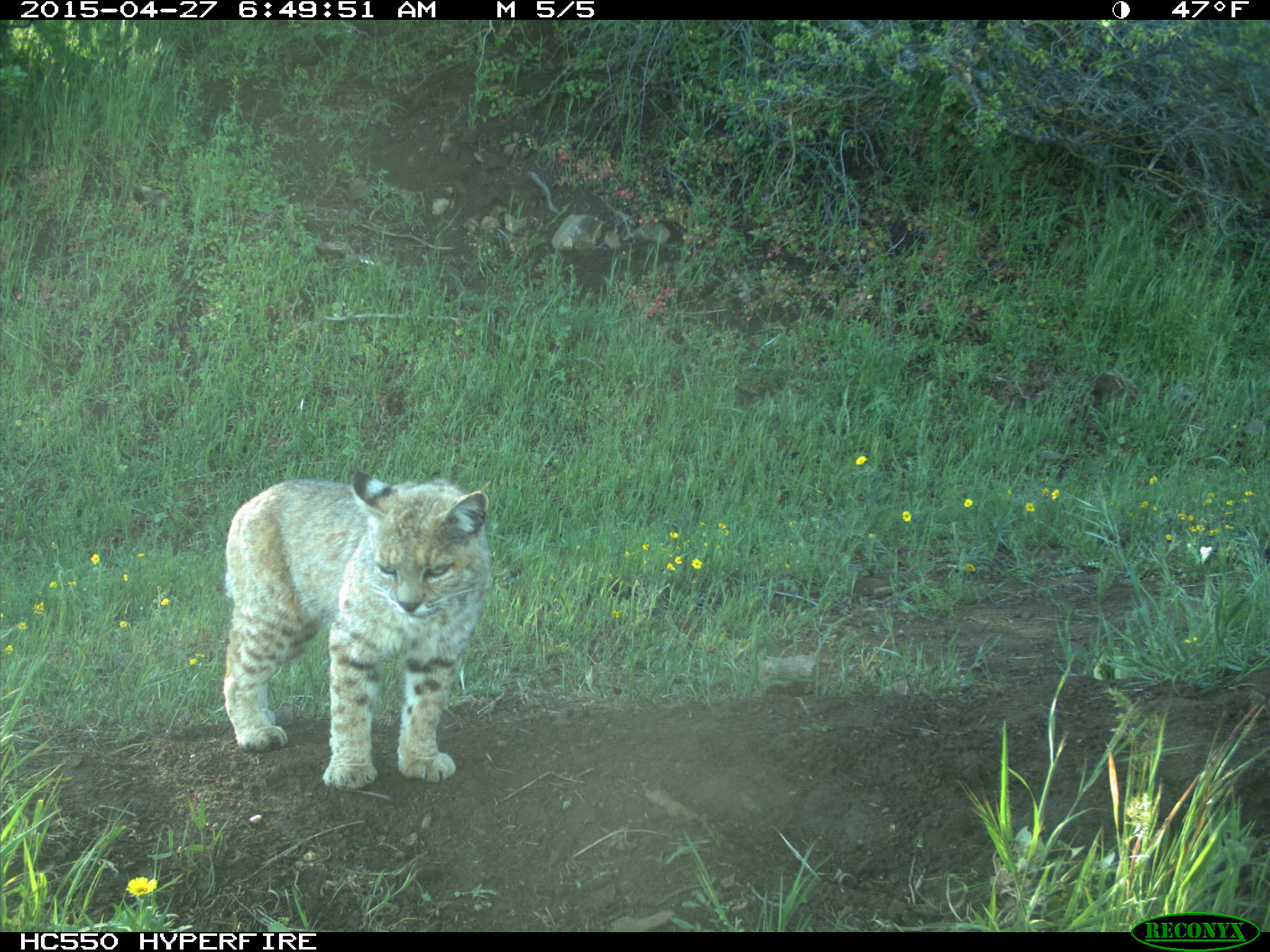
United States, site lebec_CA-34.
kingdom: Animalia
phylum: Chordata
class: Mammalia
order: Carnivora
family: Felidae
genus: Lynx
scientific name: Lynx rufus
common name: bobcat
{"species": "Lynx rufus (bobcat)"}